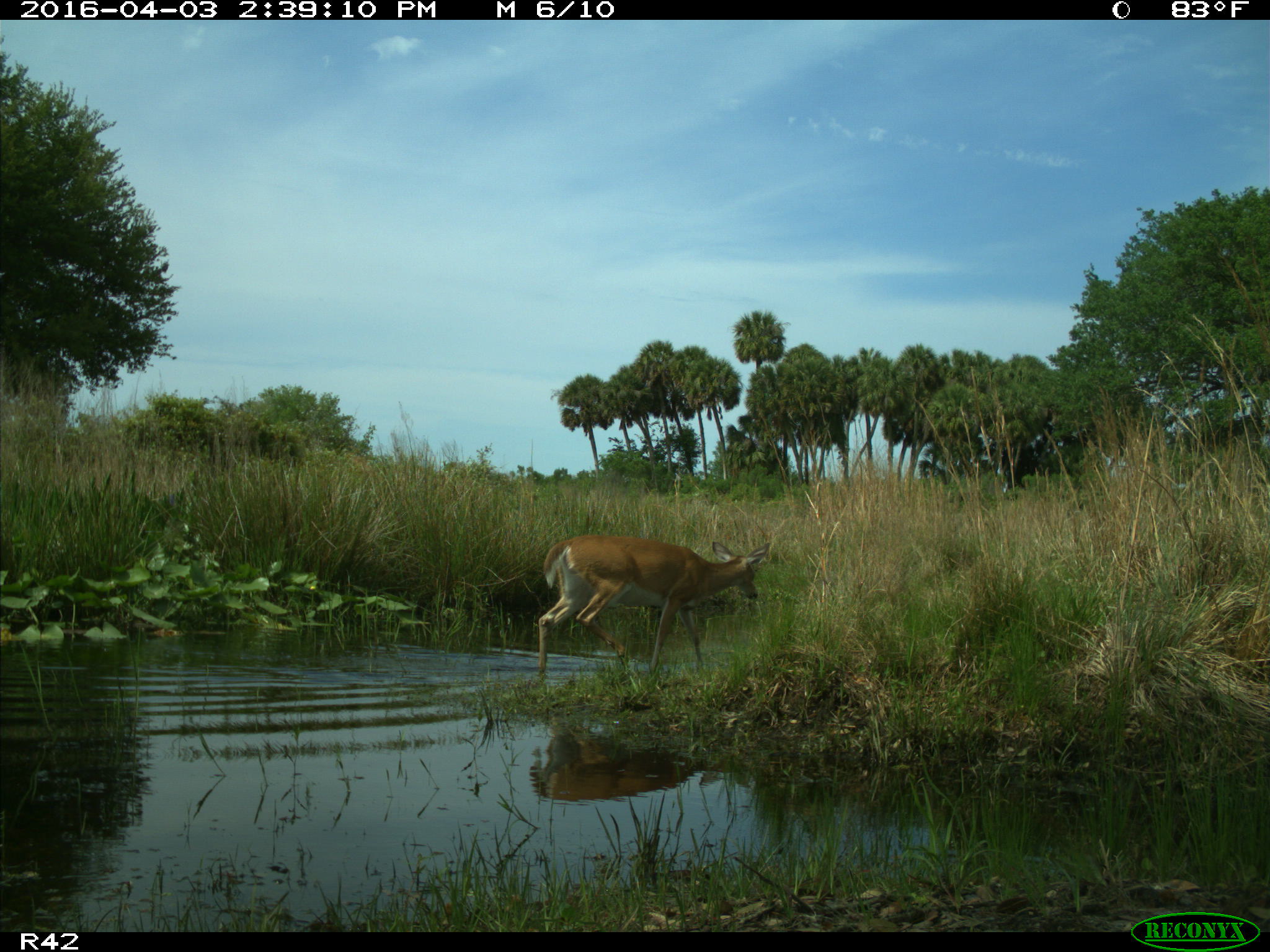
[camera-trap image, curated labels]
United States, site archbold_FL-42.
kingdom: Animalia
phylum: Chordata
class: Mammalia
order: Artiodactyla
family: Cervidae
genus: Odocoileus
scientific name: Odocoileus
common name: deer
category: unidentified deer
Unidentified deer (deer) (Odocoileus).